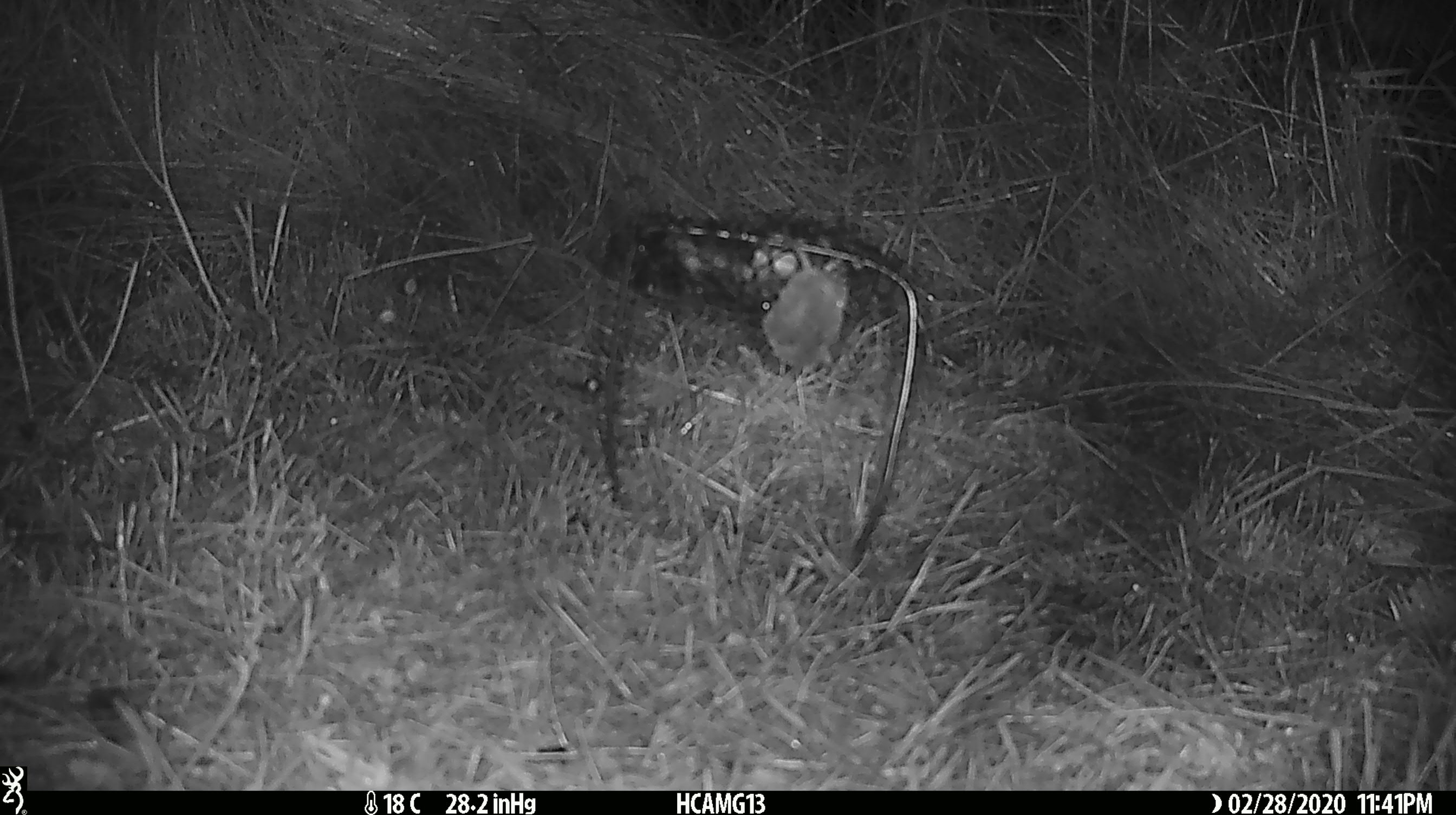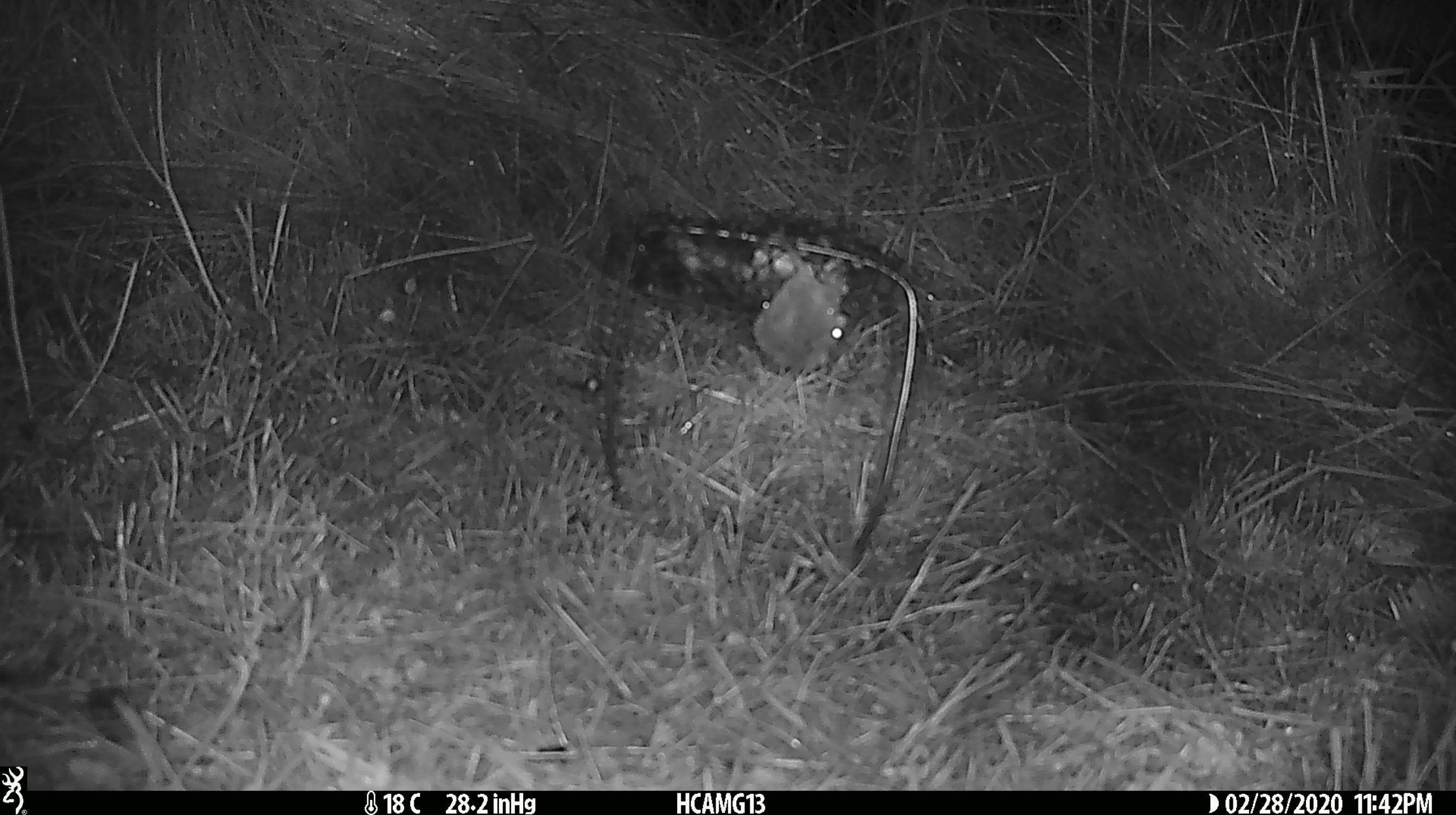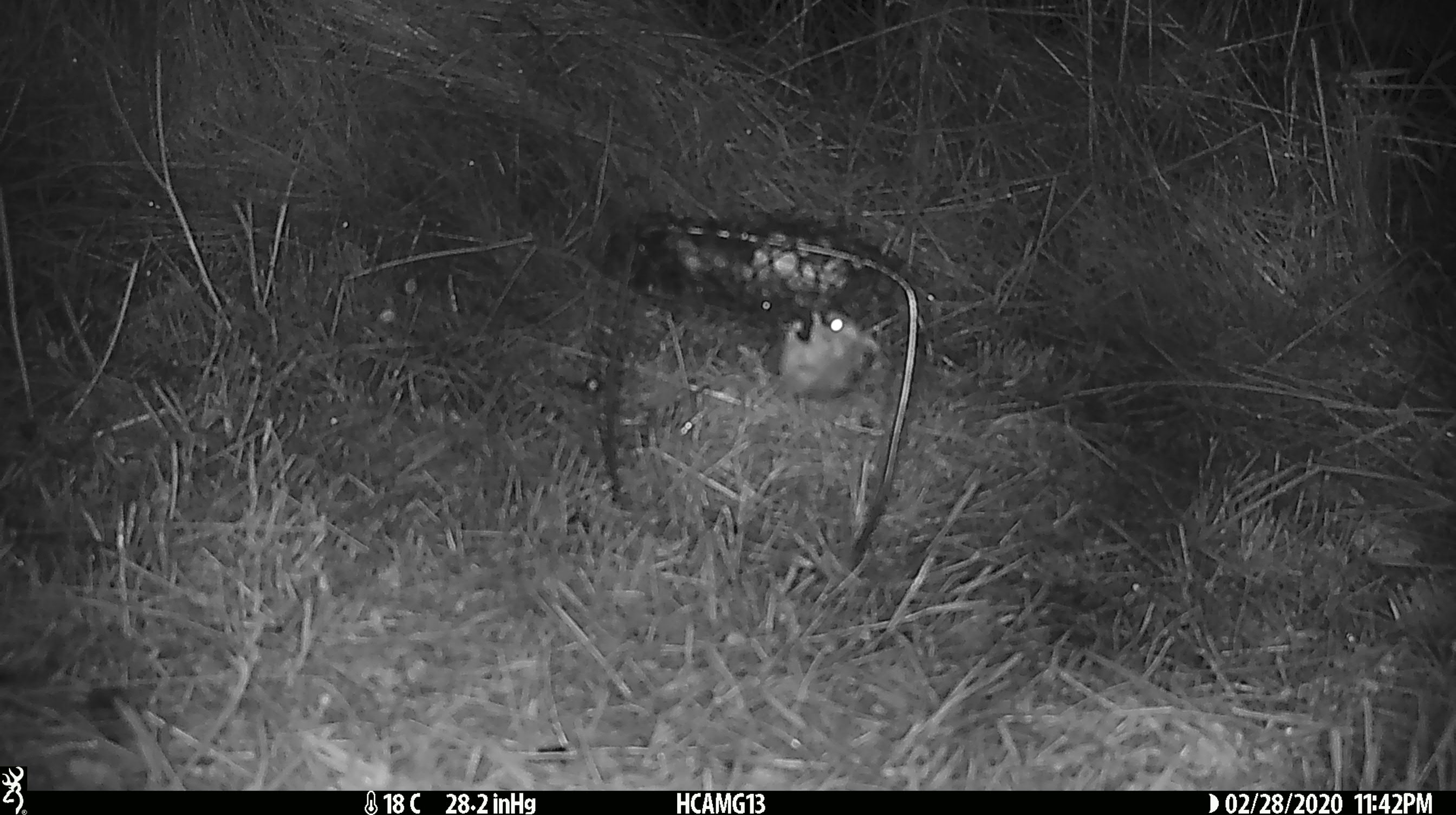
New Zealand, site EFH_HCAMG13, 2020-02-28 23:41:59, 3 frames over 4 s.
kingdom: Animalia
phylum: Chordata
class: Mammalia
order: Rodentia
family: Muridae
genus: Mus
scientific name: Mus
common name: mouse